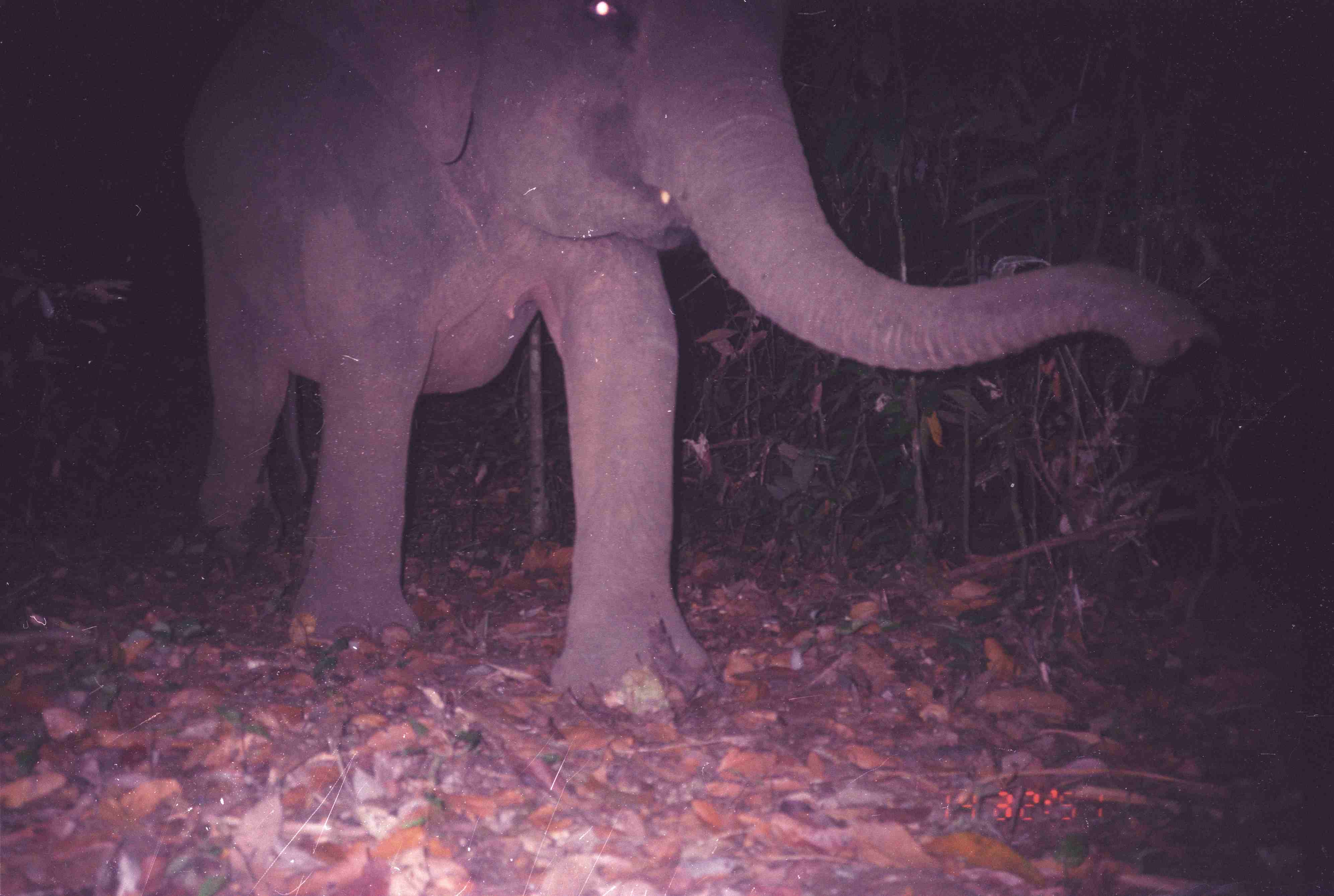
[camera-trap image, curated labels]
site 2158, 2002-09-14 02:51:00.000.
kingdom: Animalia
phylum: Chordata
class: Mammalia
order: Proboscidea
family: Elephantidae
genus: Elephas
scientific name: Elephas maximus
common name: asian elephant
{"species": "Elephas maximus (asian elephant)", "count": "1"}